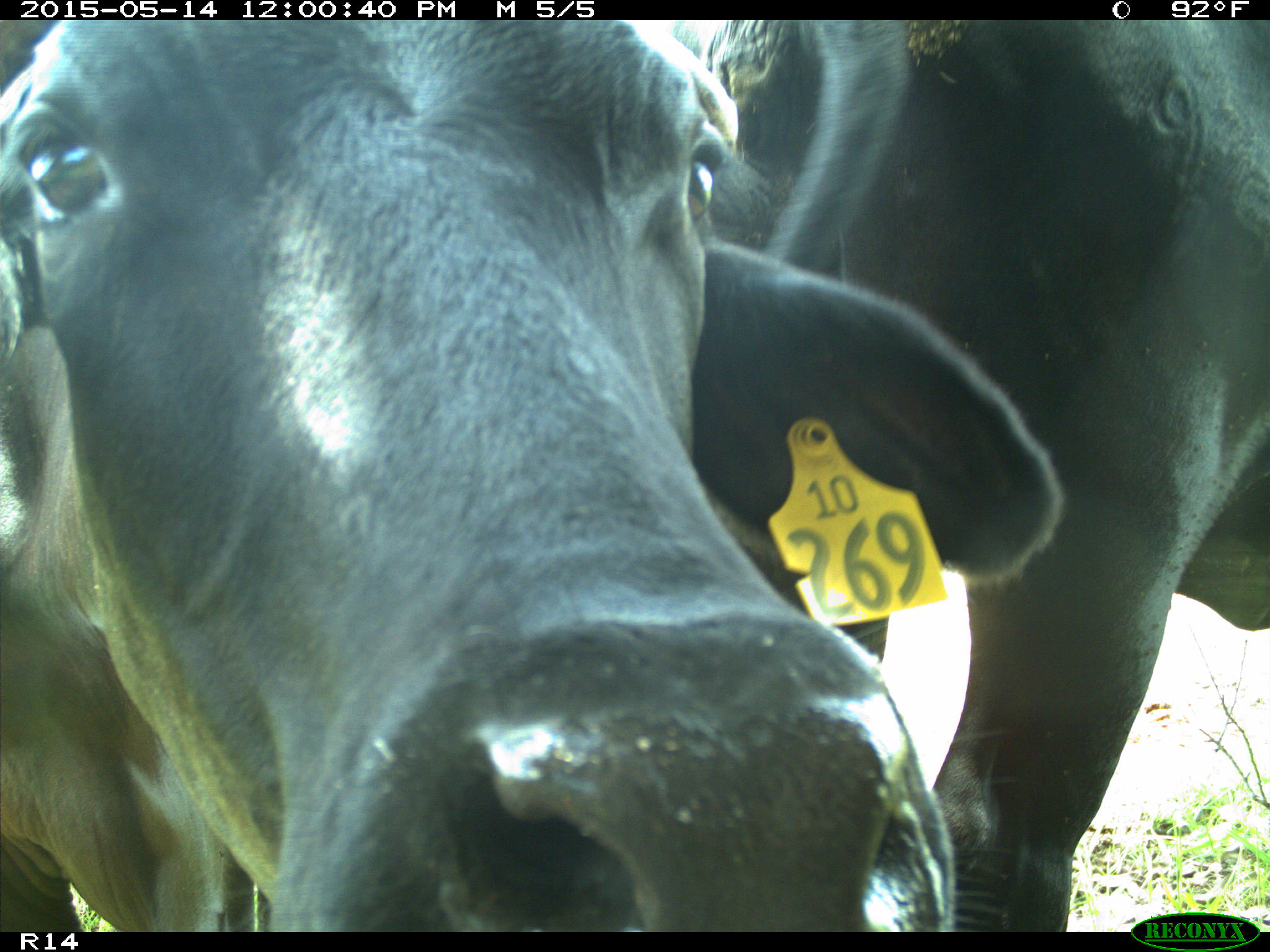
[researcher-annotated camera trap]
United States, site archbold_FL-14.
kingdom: Animalia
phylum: Chordata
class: Mammalia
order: Artiodactyla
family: Bovidae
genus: Bos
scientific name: Bos taurus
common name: domestic cow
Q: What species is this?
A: Bos taurus (domestic cow).